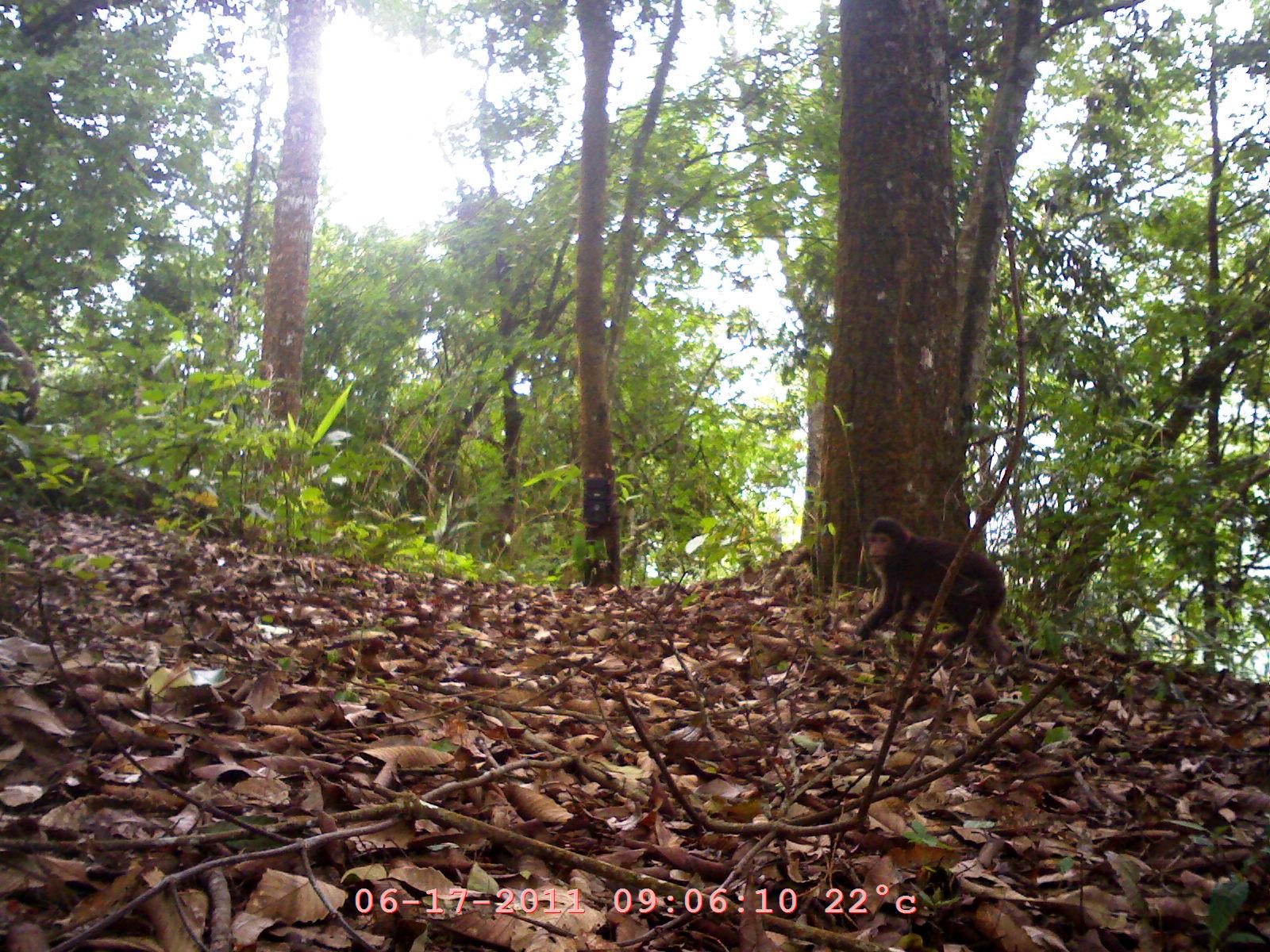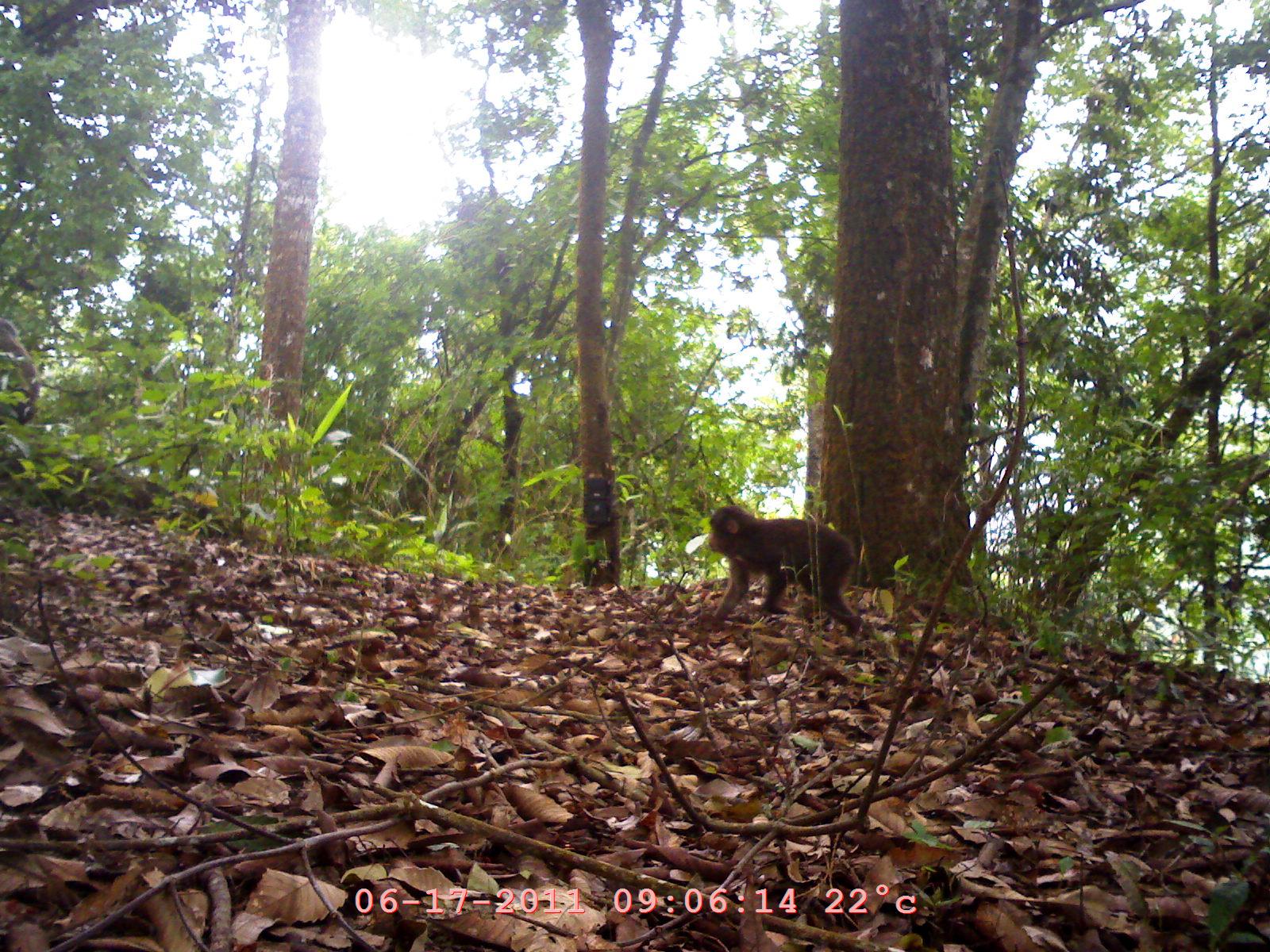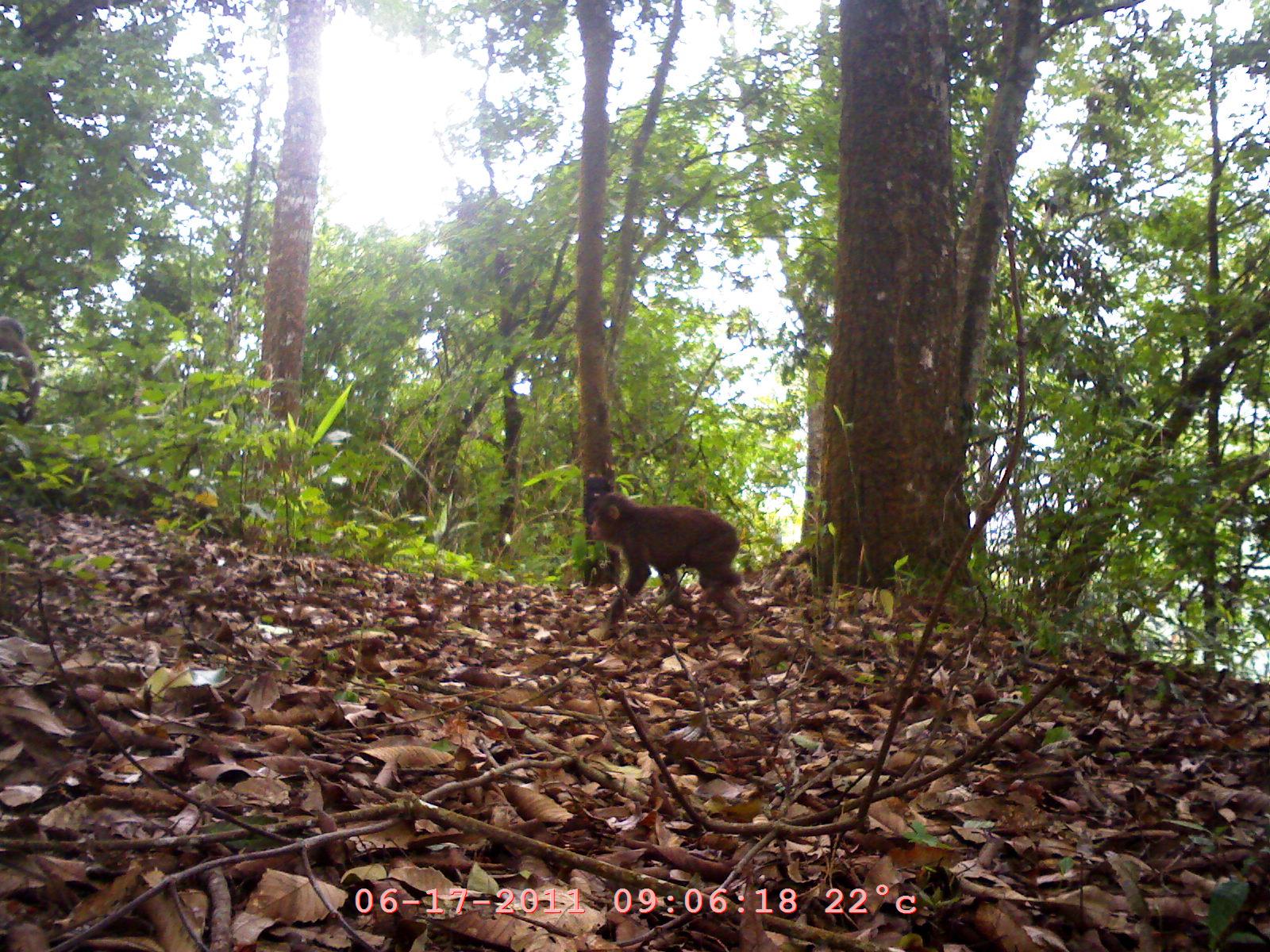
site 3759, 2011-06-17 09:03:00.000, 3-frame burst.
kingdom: Animalia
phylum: Chordata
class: Mammalia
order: Primates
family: Cercopithecidae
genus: Macaca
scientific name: Macaca arctoides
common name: stump-tailed macaque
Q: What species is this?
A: Macaca arctoides (stump-tailed macaque).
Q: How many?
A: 1.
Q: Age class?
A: Adult.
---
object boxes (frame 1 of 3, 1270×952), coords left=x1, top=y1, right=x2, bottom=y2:
macaca arctoides: left=852, top=515, right=1109, bottom=688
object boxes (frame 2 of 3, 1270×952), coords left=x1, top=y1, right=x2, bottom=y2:
macaca arctoides: left=706, top=505, right=862, bottom=638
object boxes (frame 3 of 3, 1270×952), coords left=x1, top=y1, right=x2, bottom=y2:
macaca arctoides: left=589, top=494, right=749, bottom=630